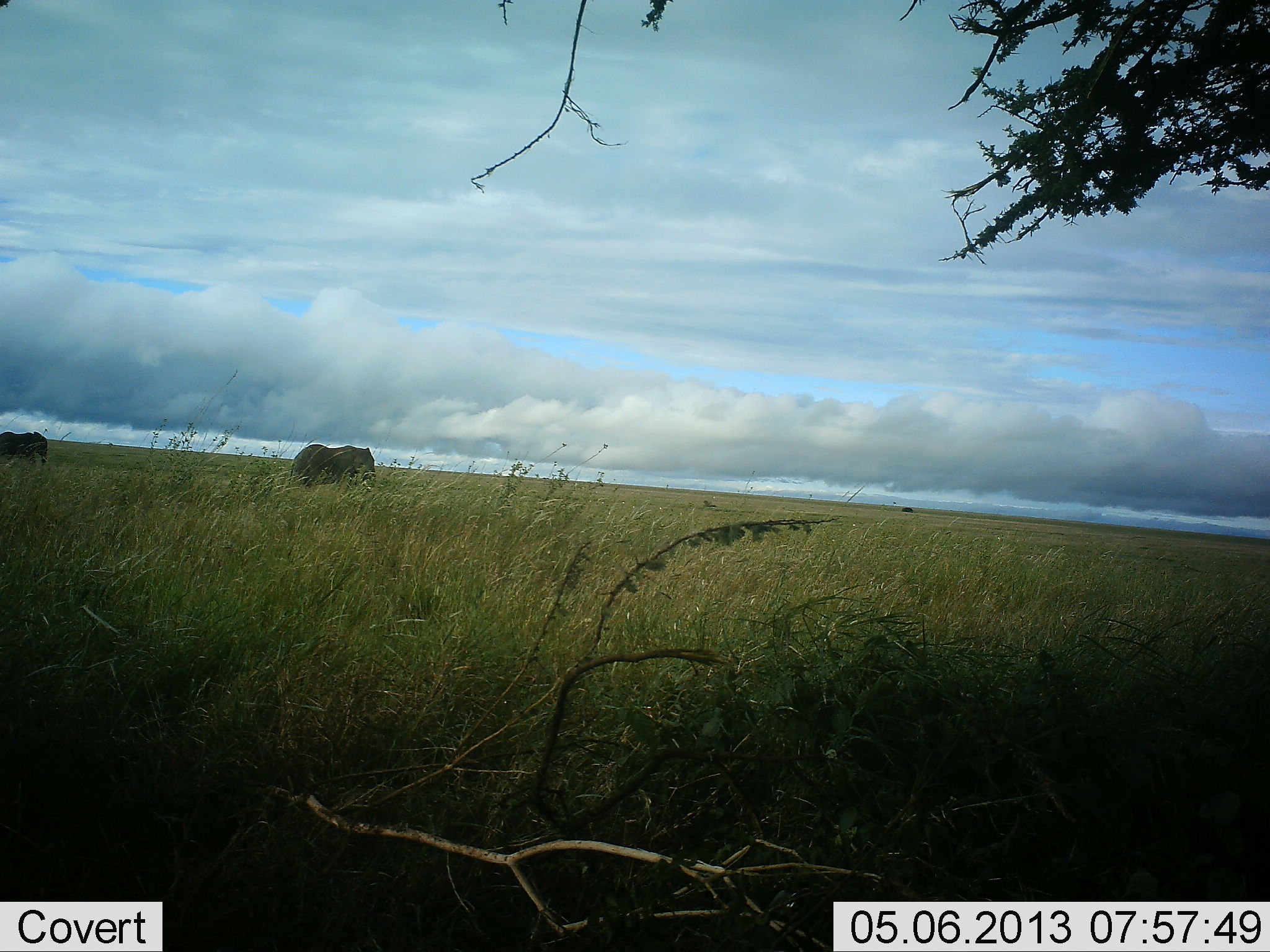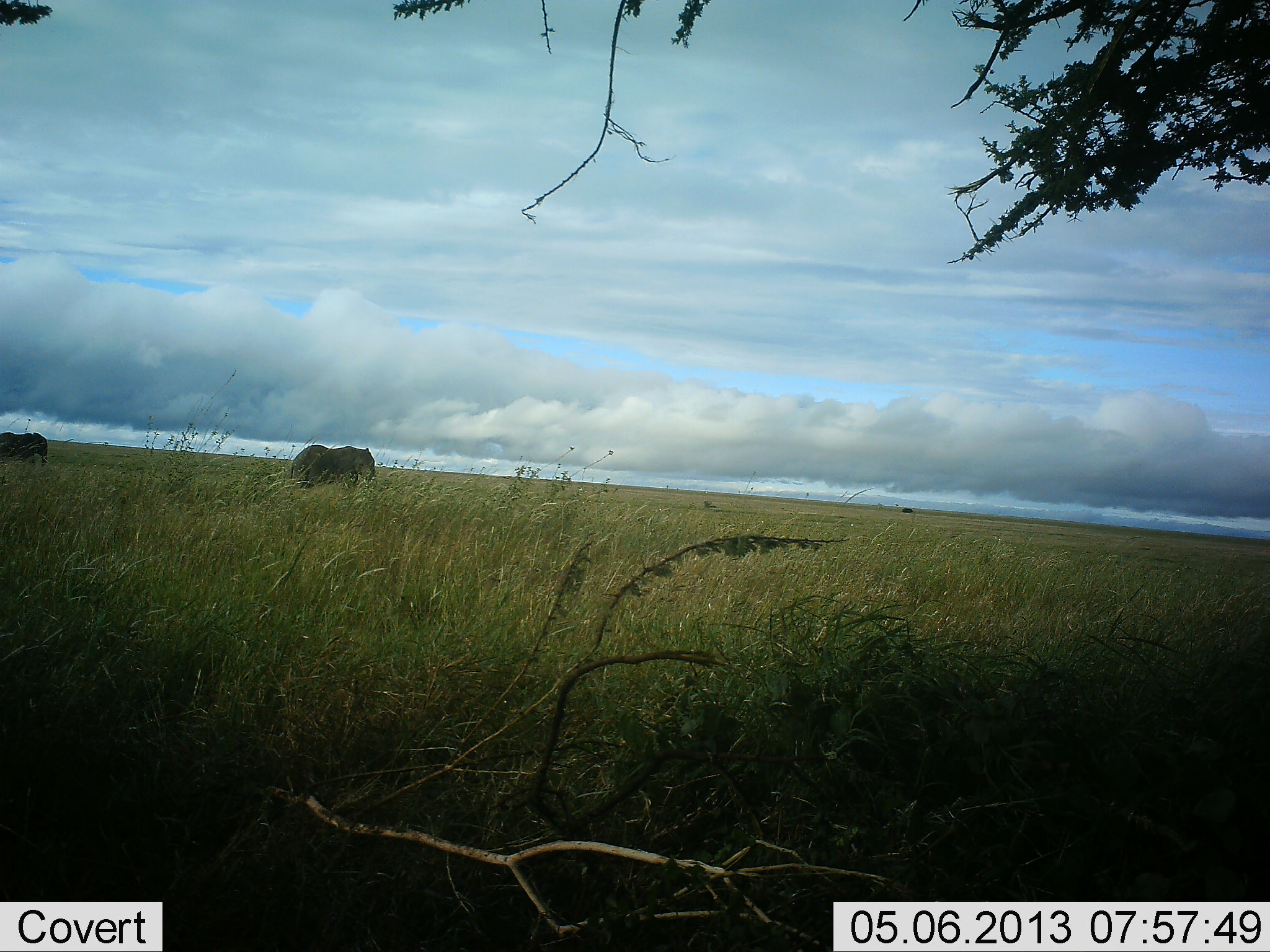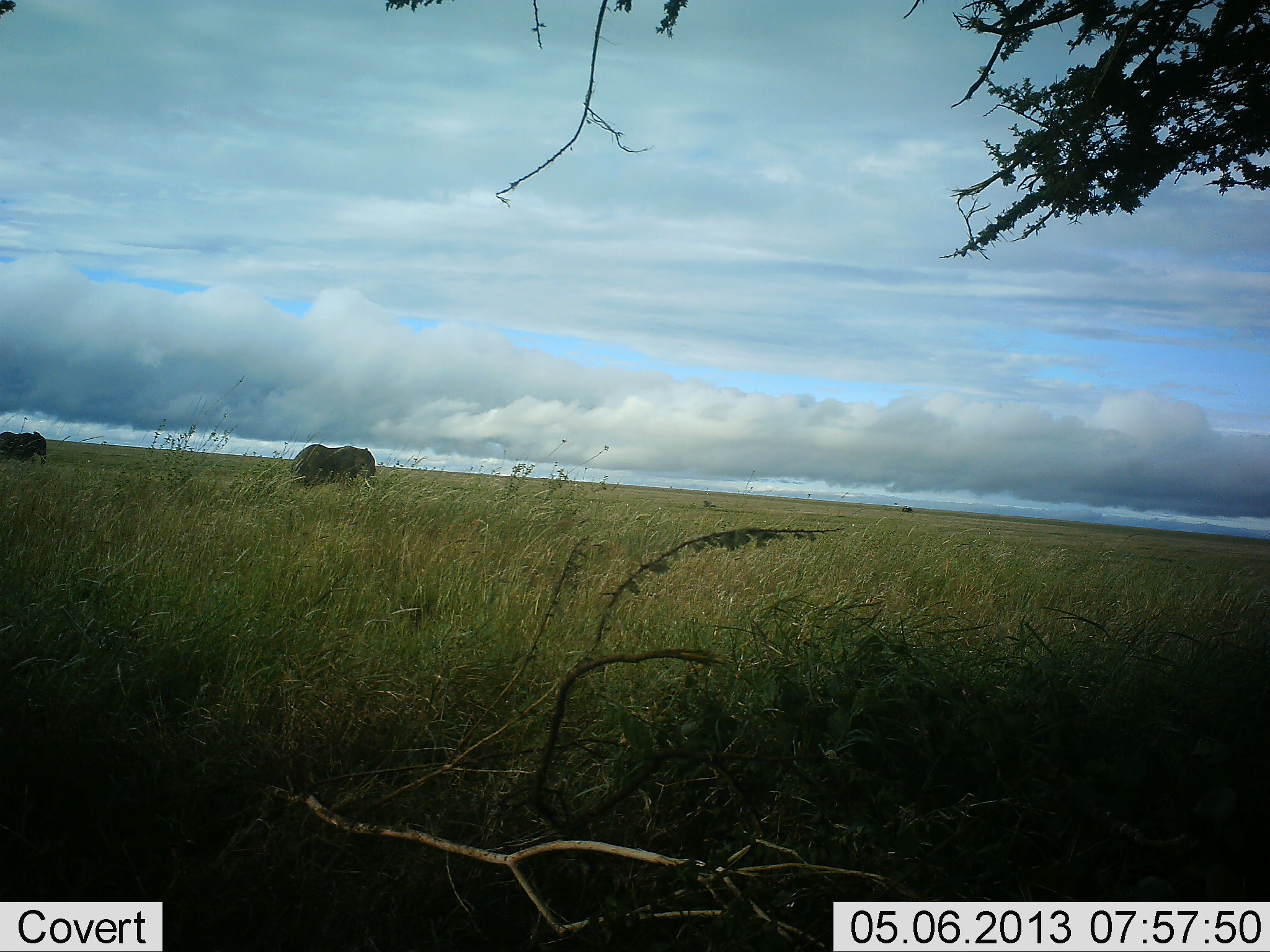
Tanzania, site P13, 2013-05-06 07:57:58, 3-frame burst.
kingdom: Animalia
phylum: Chordata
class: Mammalia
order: Proboscidea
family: Elephantidae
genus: Loxodonta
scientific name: Loxodonta africana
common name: african bush elephant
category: elephant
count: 2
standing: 85%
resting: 0%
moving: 19%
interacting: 0%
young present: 4%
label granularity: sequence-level